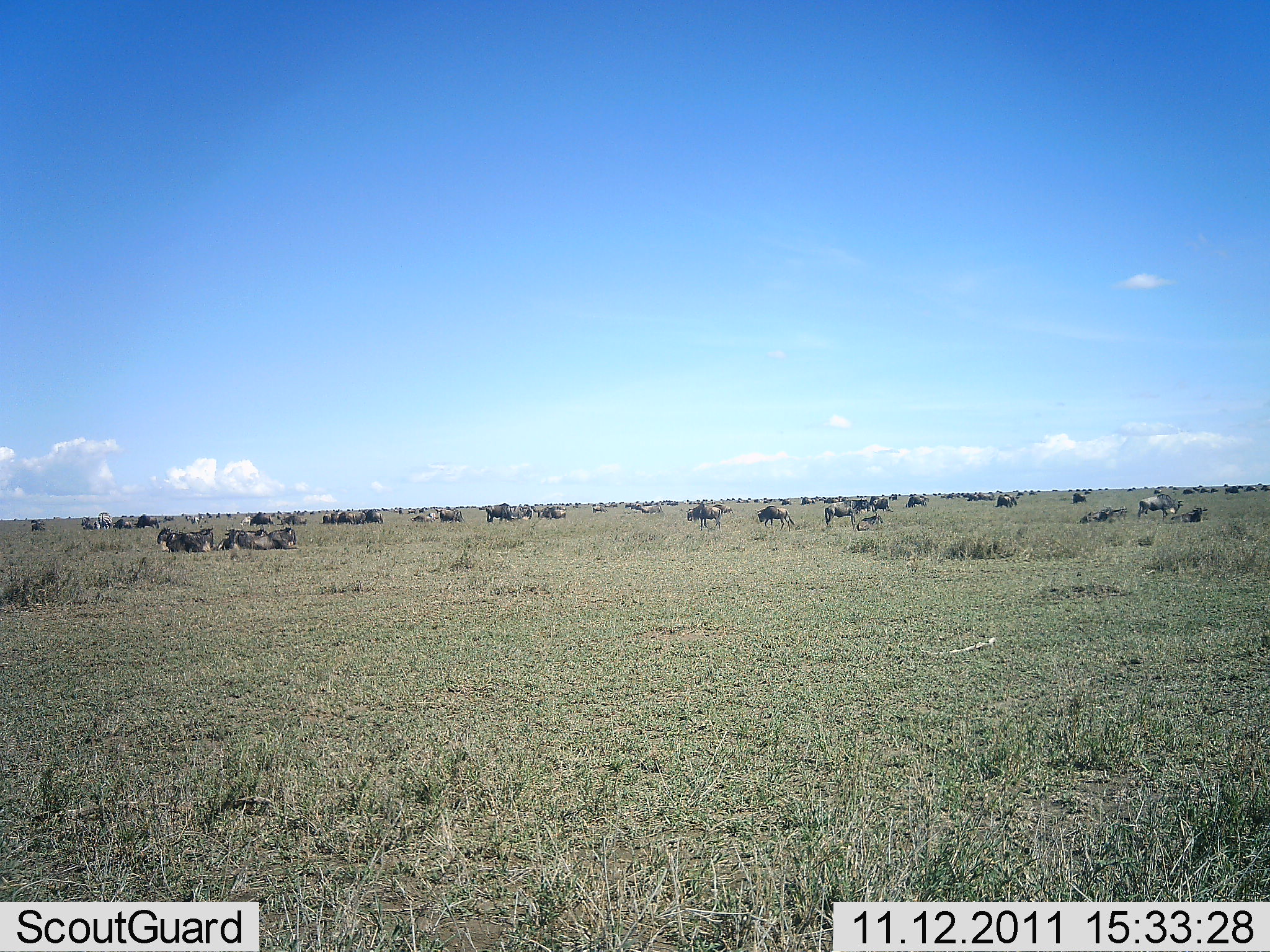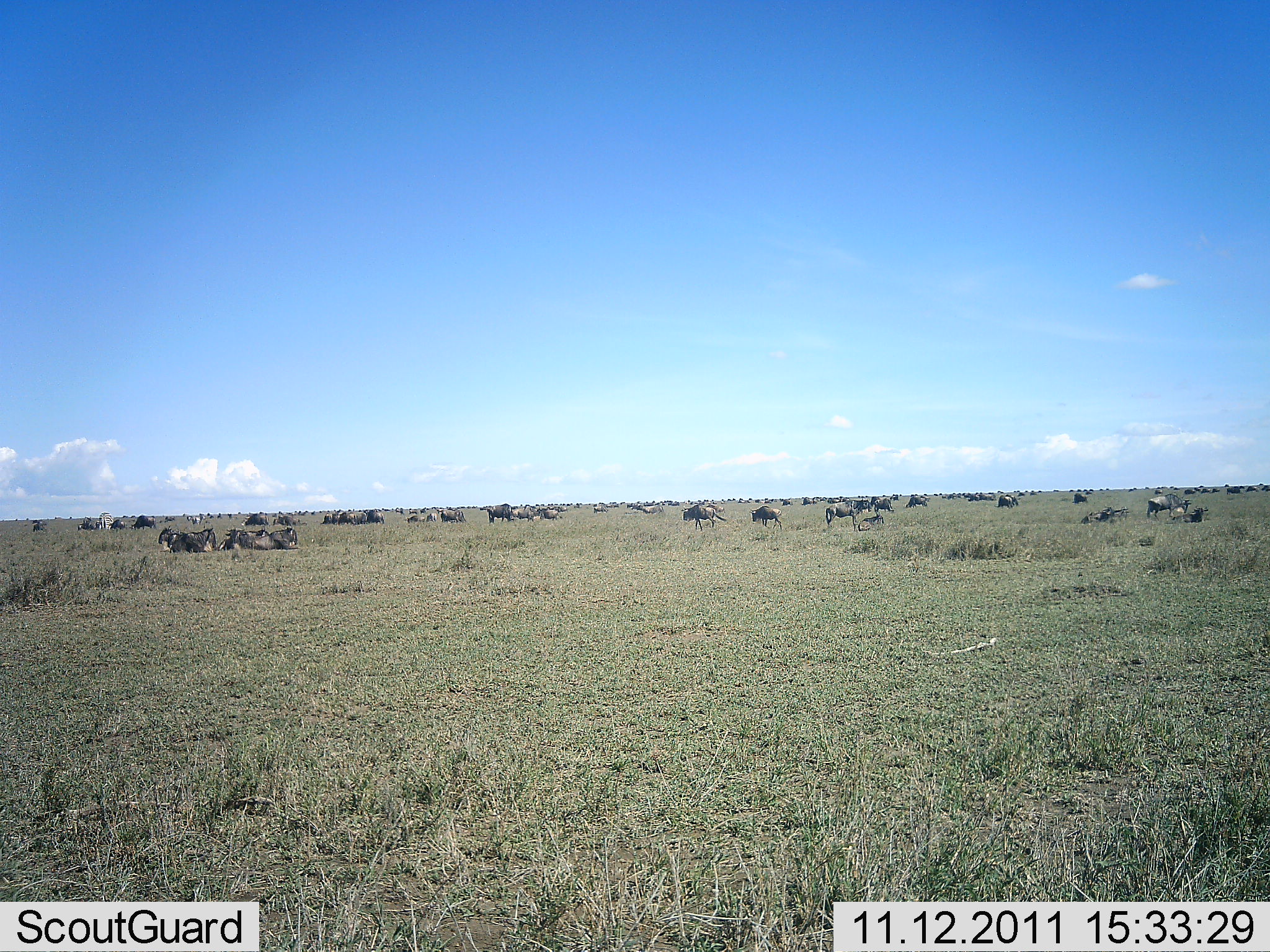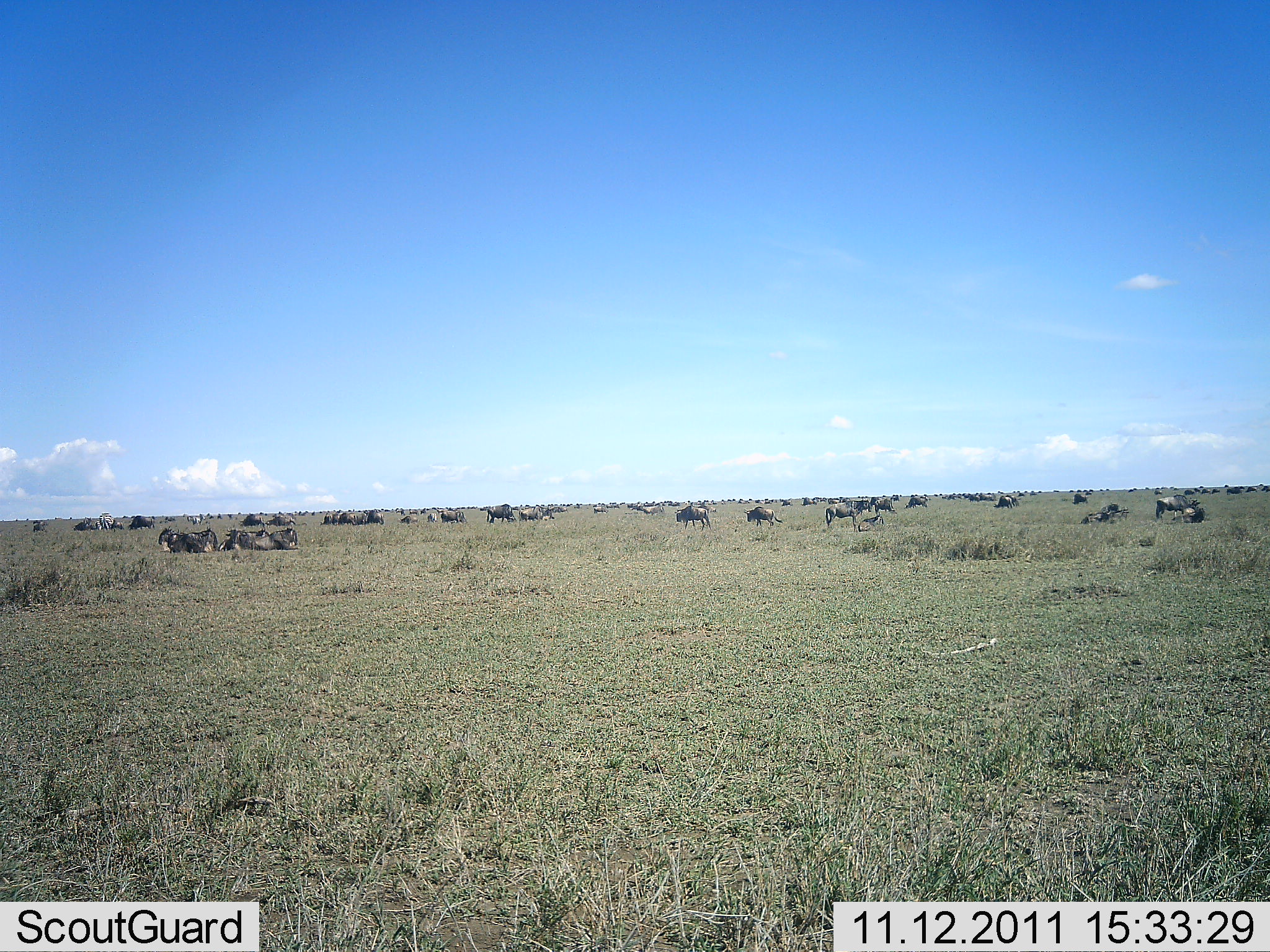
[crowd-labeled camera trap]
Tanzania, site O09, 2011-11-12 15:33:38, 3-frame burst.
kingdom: Animalia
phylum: Chordata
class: Mammalia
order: Artiodactyla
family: Bovidae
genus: Connochaetes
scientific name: Connochaetes taurinus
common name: blue wildebeest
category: wildebeest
Wildebeest (blue wildebeest) (Connochaetes taurinus), count 51+. Behavior (volunteer vote fractions): standing 50%, resting 93%, moving 64%, interacting 14%. Young present (vote fraction): 7%. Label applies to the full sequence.